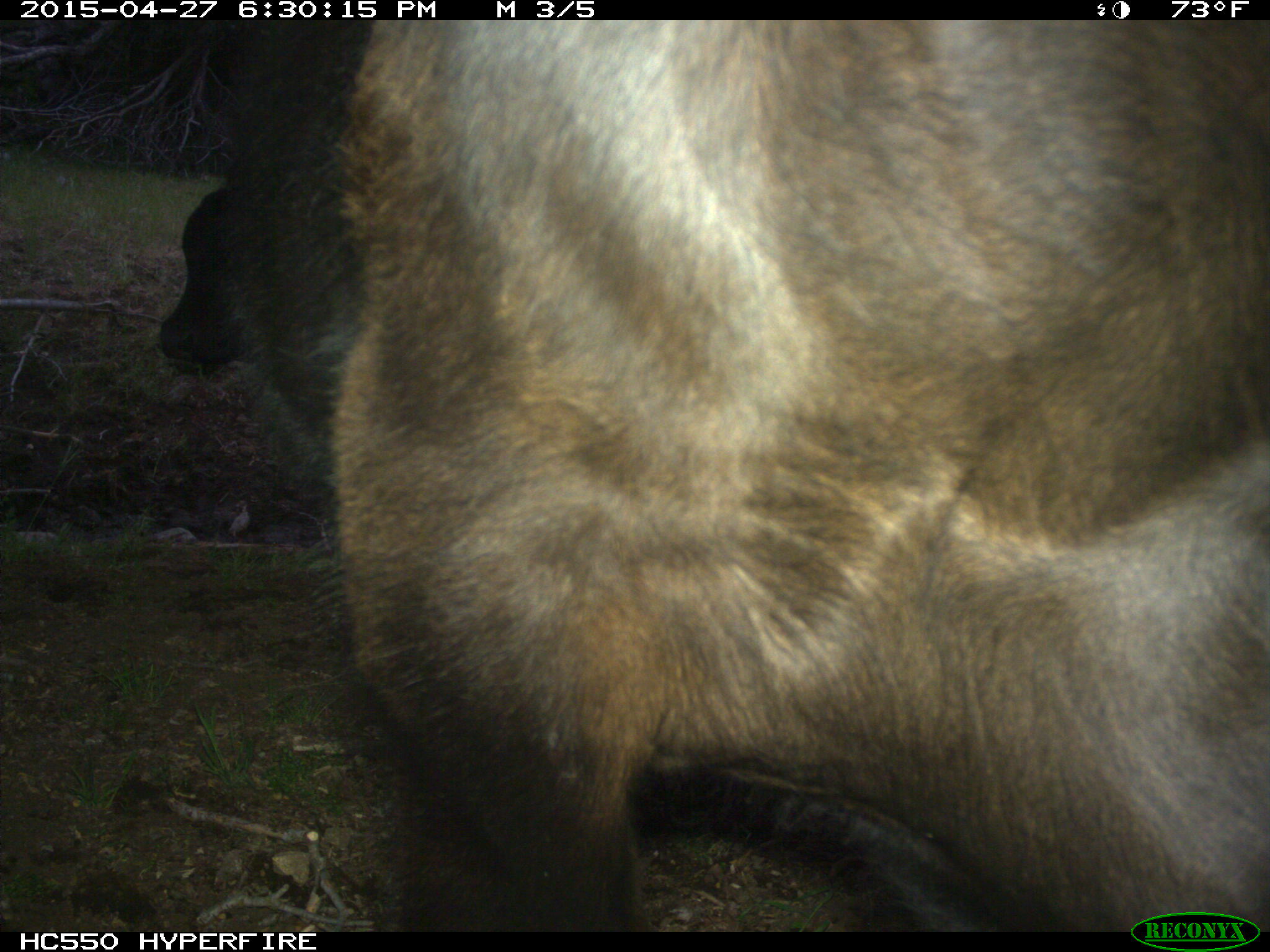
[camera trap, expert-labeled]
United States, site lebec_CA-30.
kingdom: Animalia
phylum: Chordata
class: Mammalia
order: Artiodactyla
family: Bovidae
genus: Bos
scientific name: Bos taurus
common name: domestic cow